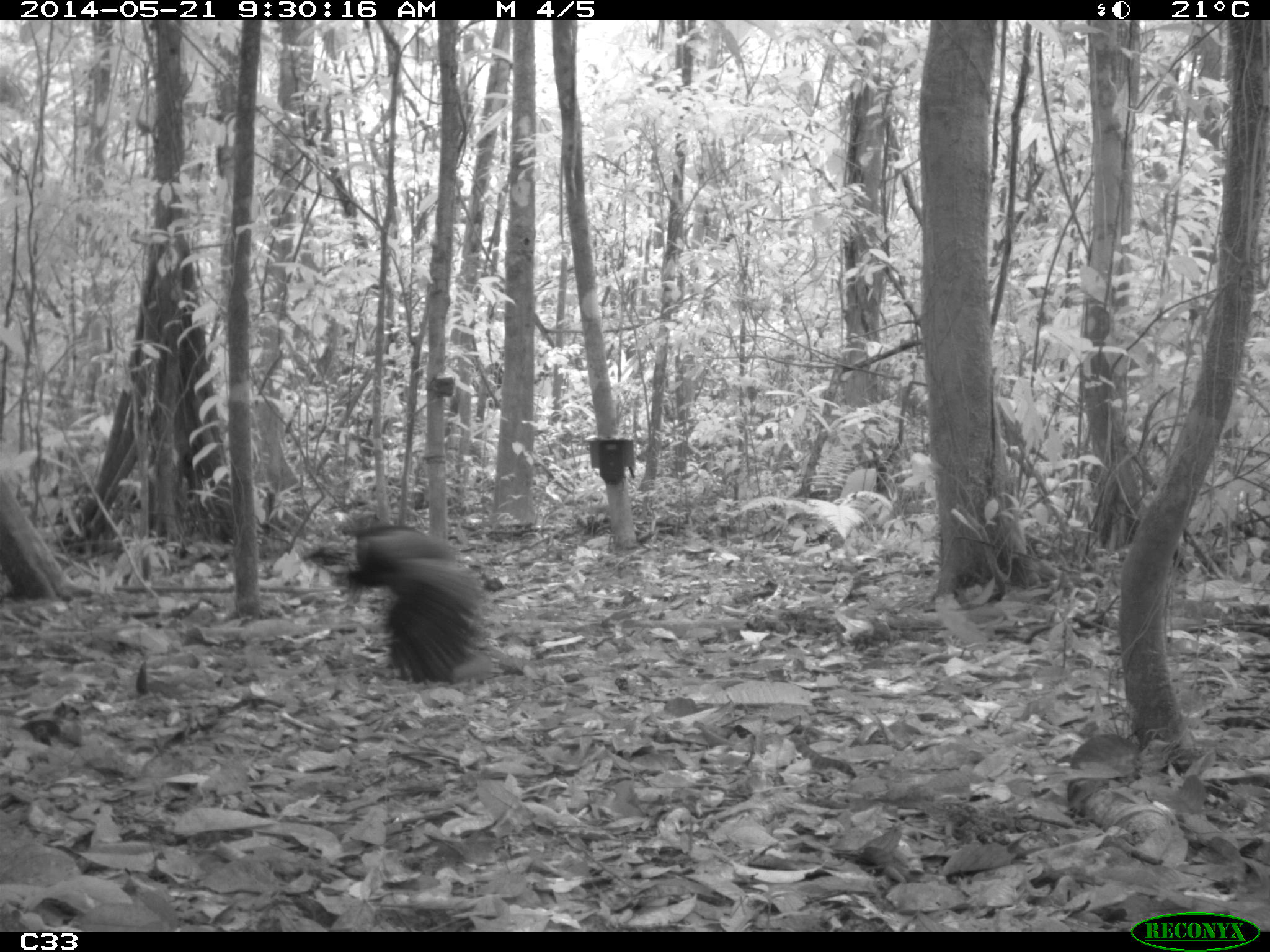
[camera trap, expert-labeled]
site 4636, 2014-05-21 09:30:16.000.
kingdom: Animalia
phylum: Chordata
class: Aves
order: Gruiformes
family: Psophiidae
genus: Psophia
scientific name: Psophia crepitans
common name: gray-winged trumpeter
Psophia crepitans (gray-winged trumpeter), count 2, age adult.